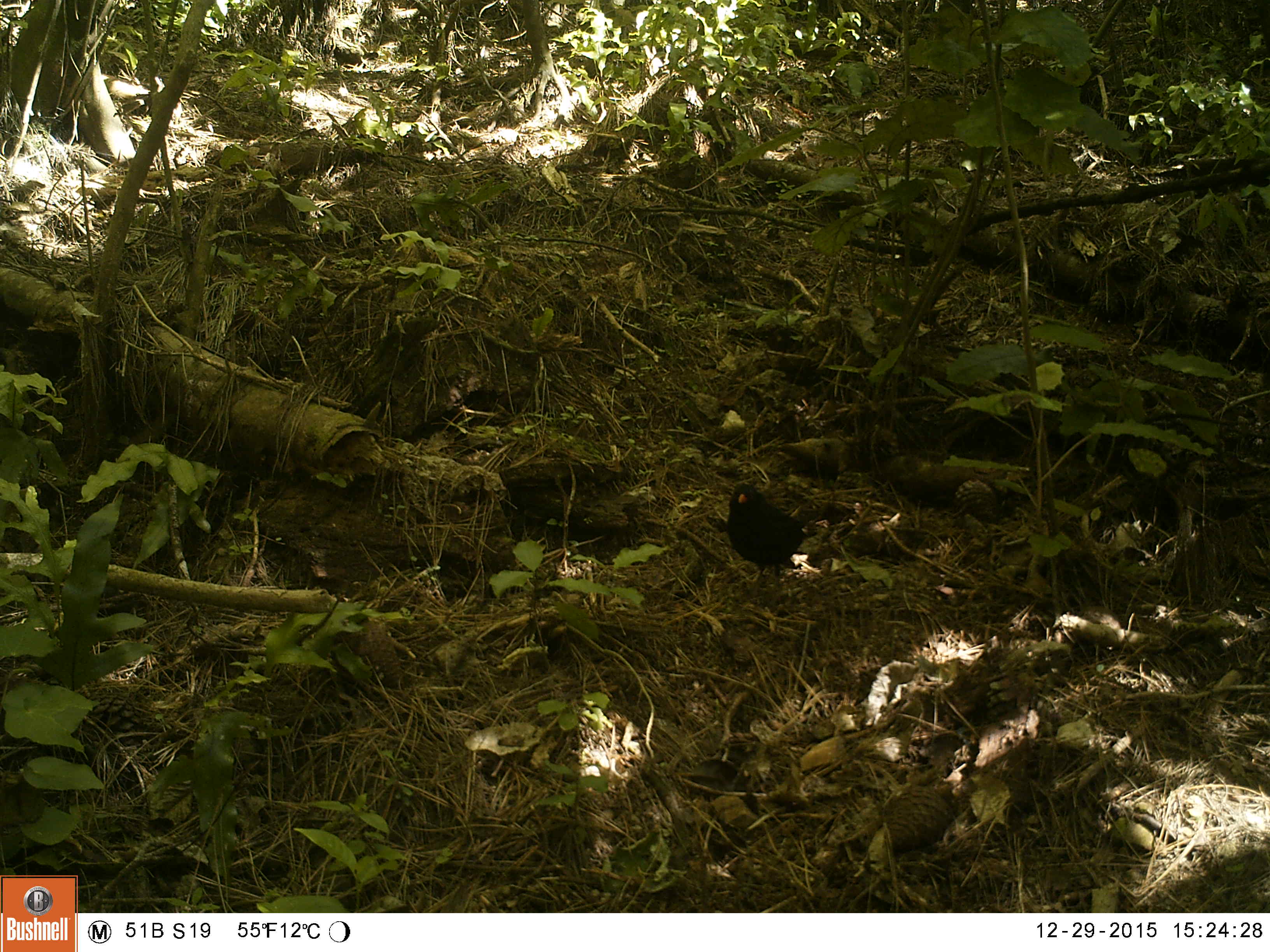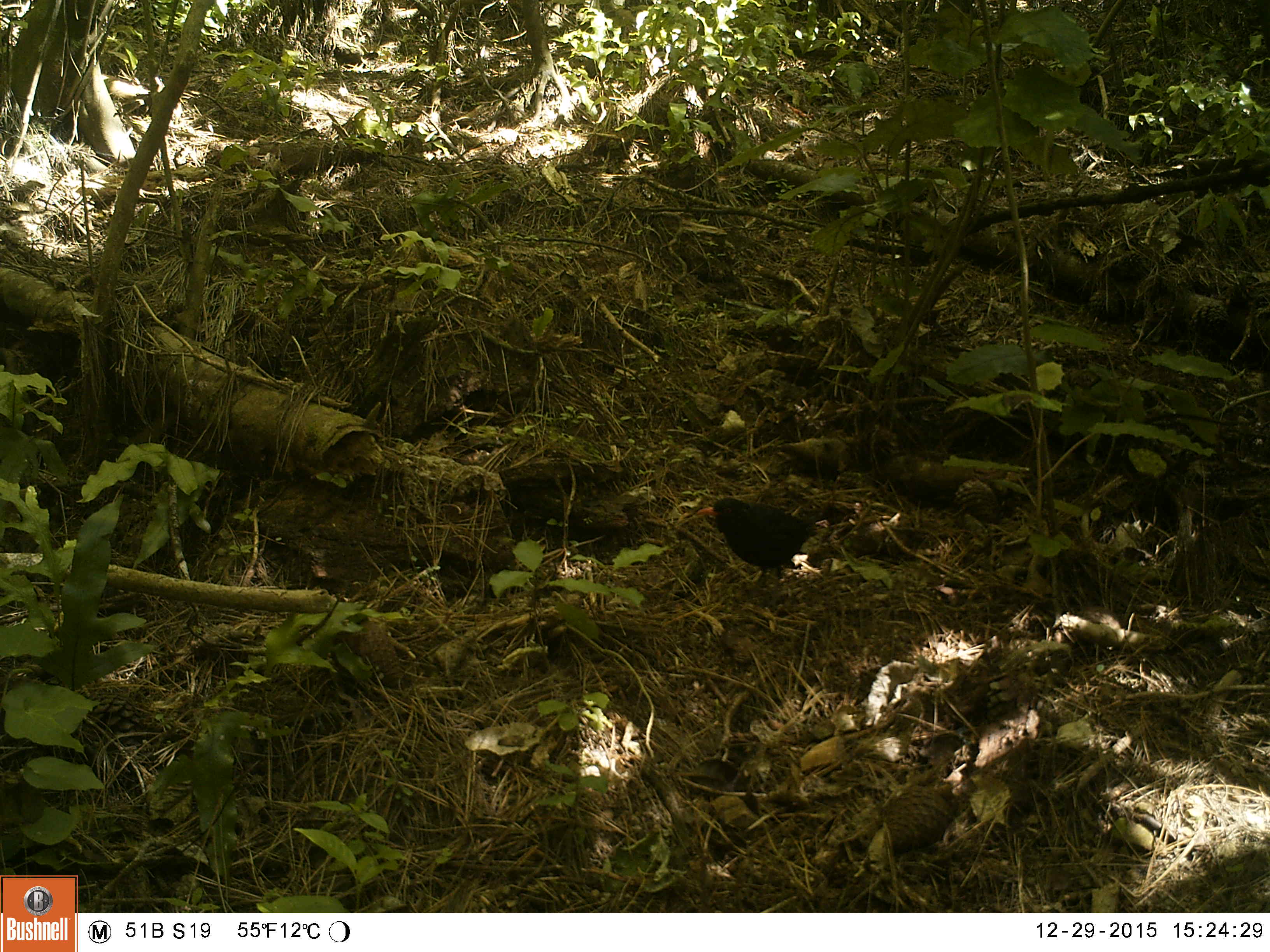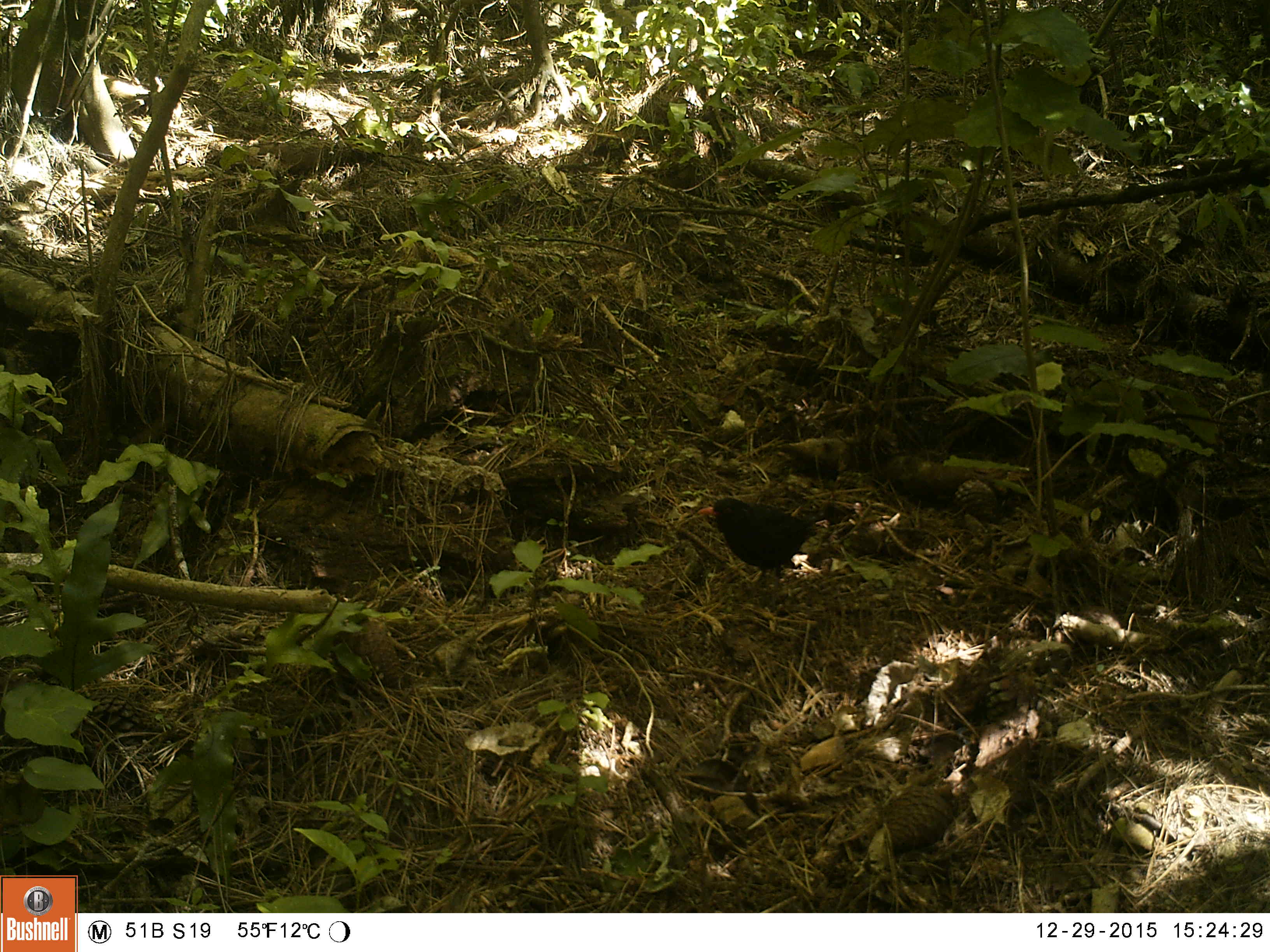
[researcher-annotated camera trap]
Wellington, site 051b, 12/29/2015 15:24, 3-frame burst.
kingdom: Animalia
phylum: Chordata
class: Aves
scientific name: Aves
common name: bird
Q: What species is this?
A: Bird (Aves).